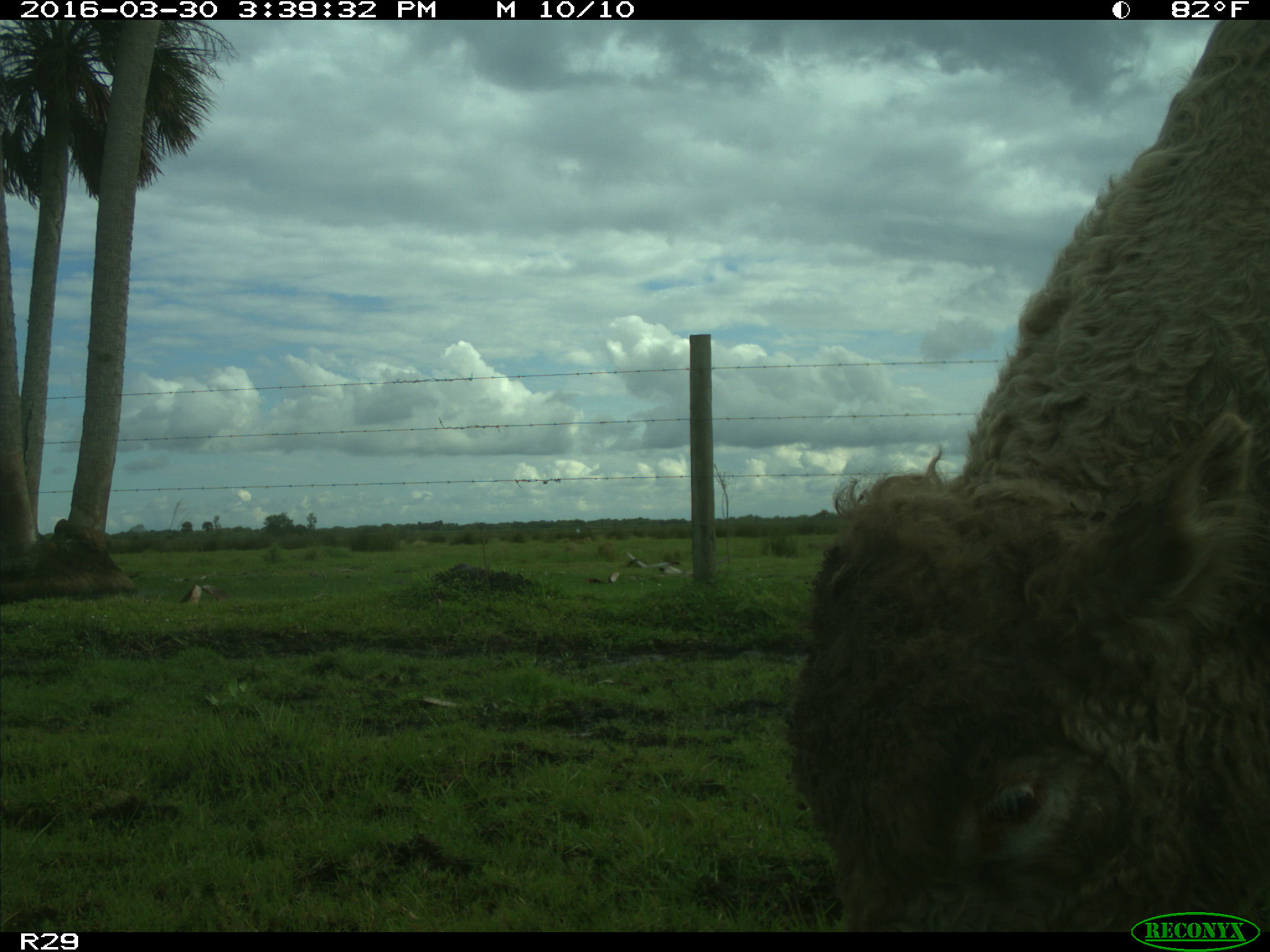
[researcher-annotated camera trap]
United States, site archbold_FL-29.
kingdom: Animalia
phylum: Chordata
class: Mammalia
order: Artiodactyla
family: Bovidae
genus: Bos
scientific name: Bos taurus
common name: domestic cow